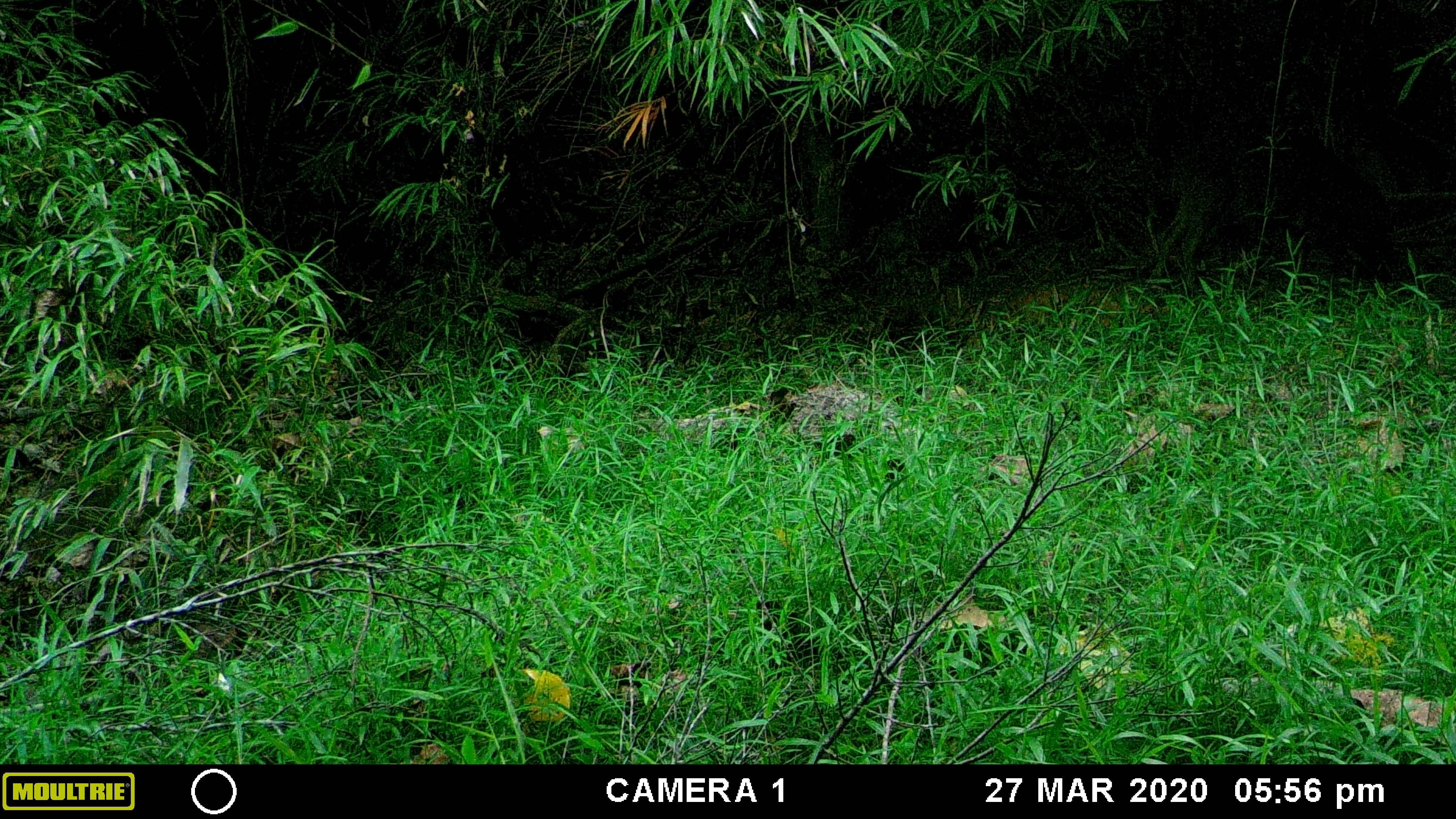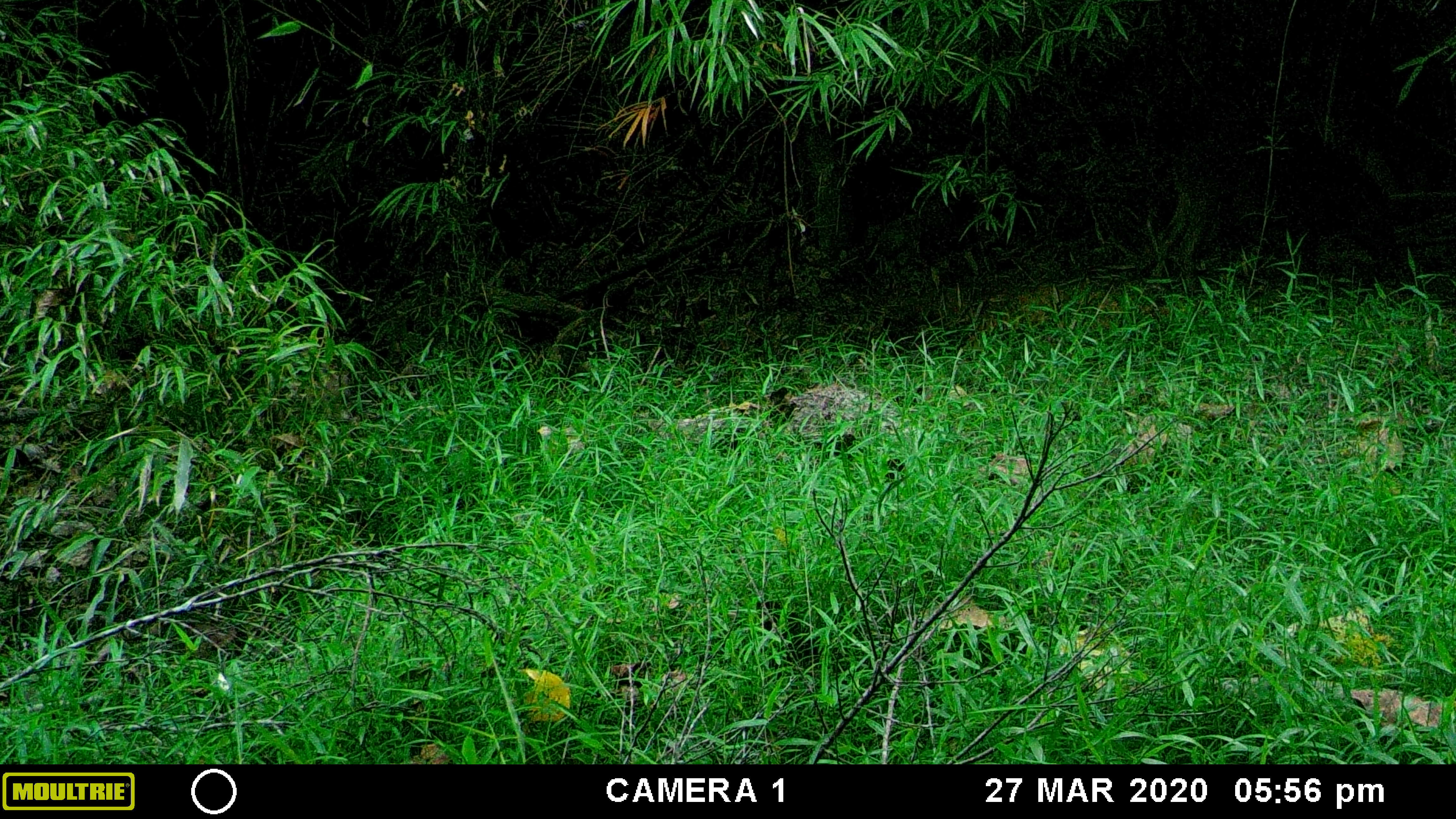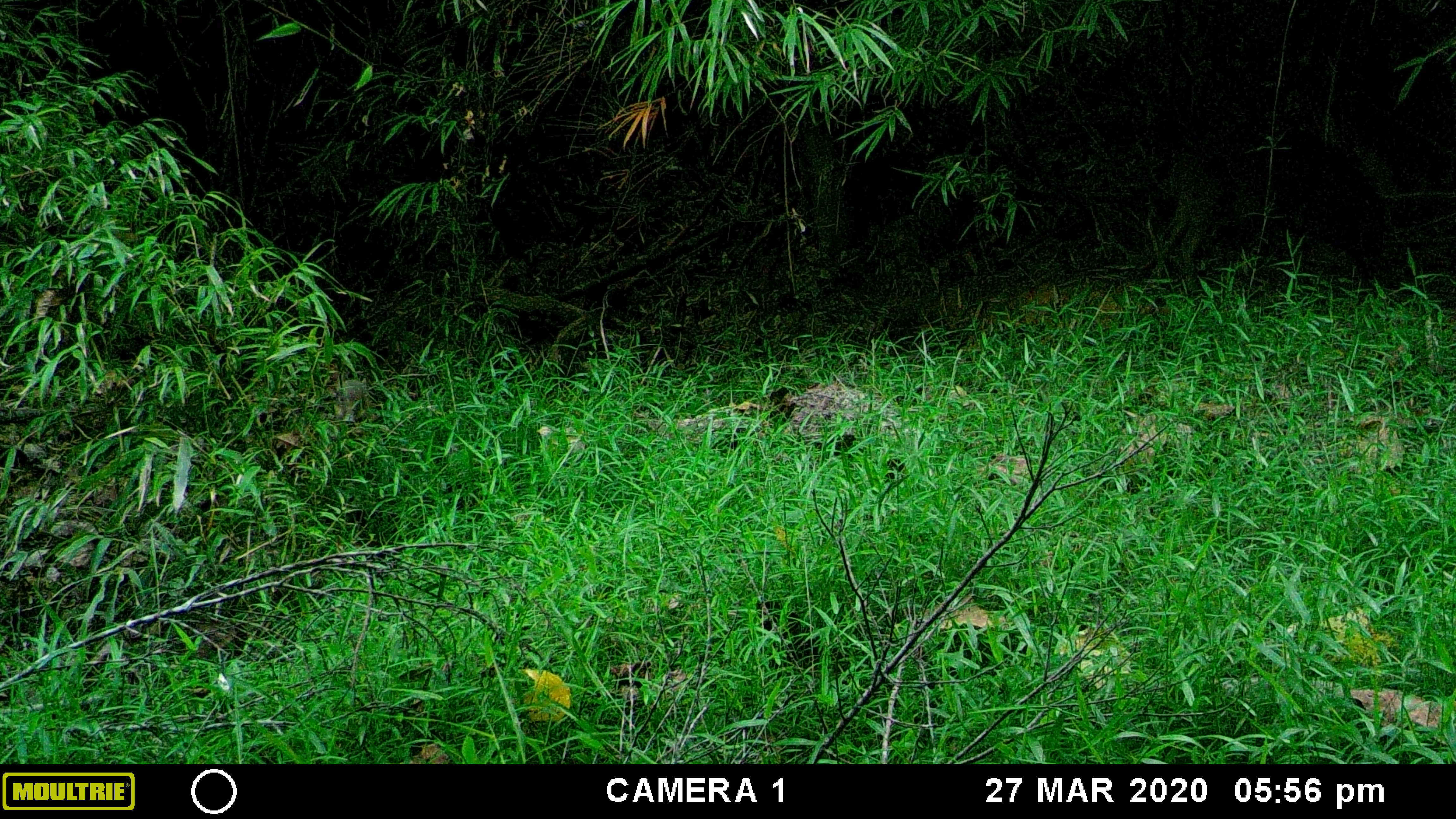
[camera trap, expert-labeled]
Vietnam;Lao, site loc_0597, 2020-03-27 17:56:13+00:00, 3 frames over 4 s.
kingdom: Animalia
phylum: Chordata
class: Mammalia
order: Artiodactyla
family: Suidae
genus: Sus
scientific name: Sus scrofa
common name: eurasian wild pig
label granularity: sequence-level